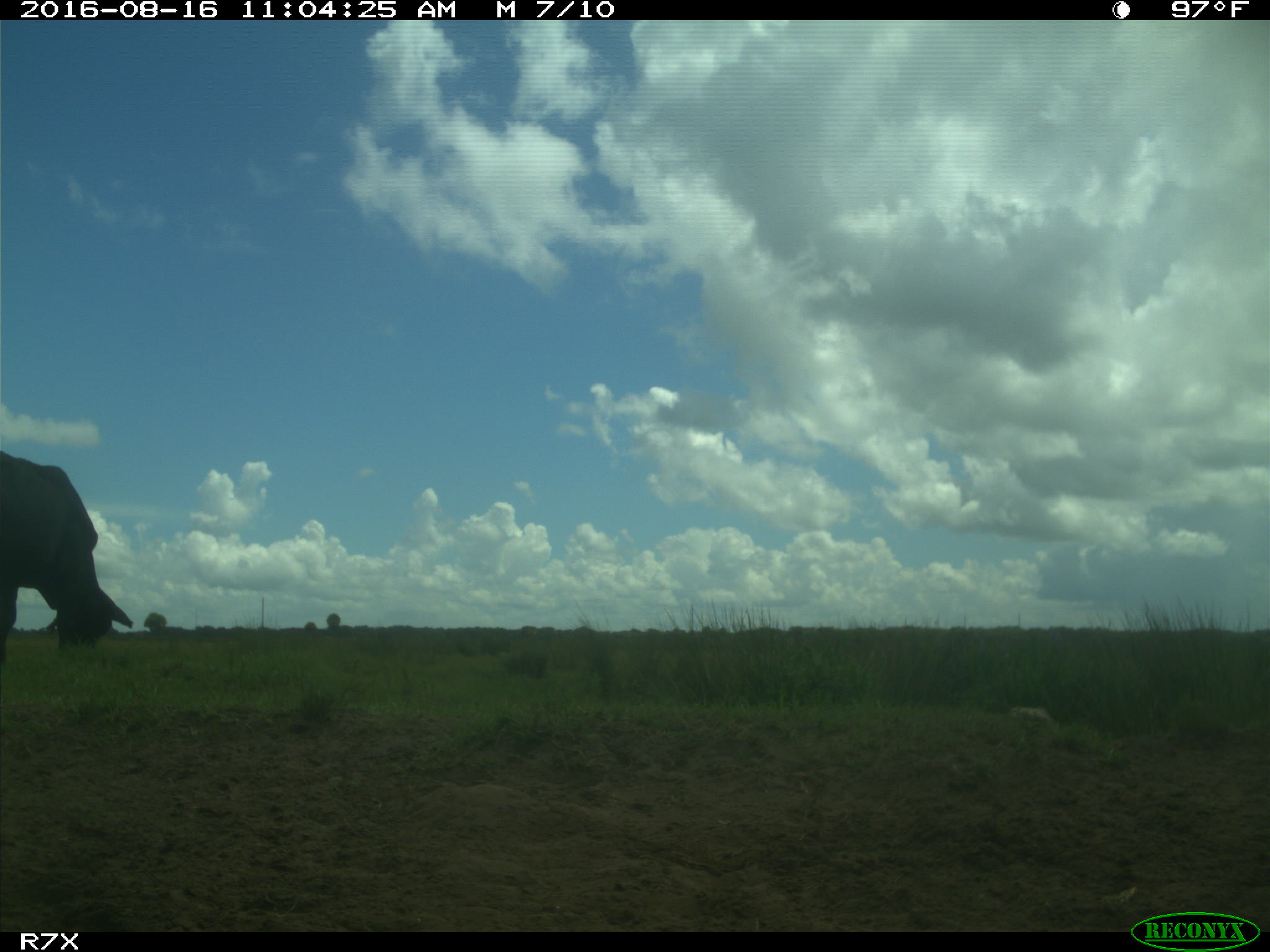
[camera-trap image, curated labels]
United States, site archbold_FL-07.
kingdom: Animalia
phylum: Chordata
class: Mammalia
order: Artiodactyla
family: Bovidae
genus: Bos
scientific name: Bos taurus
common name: domestic cow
Bos taurus (domestic cow).